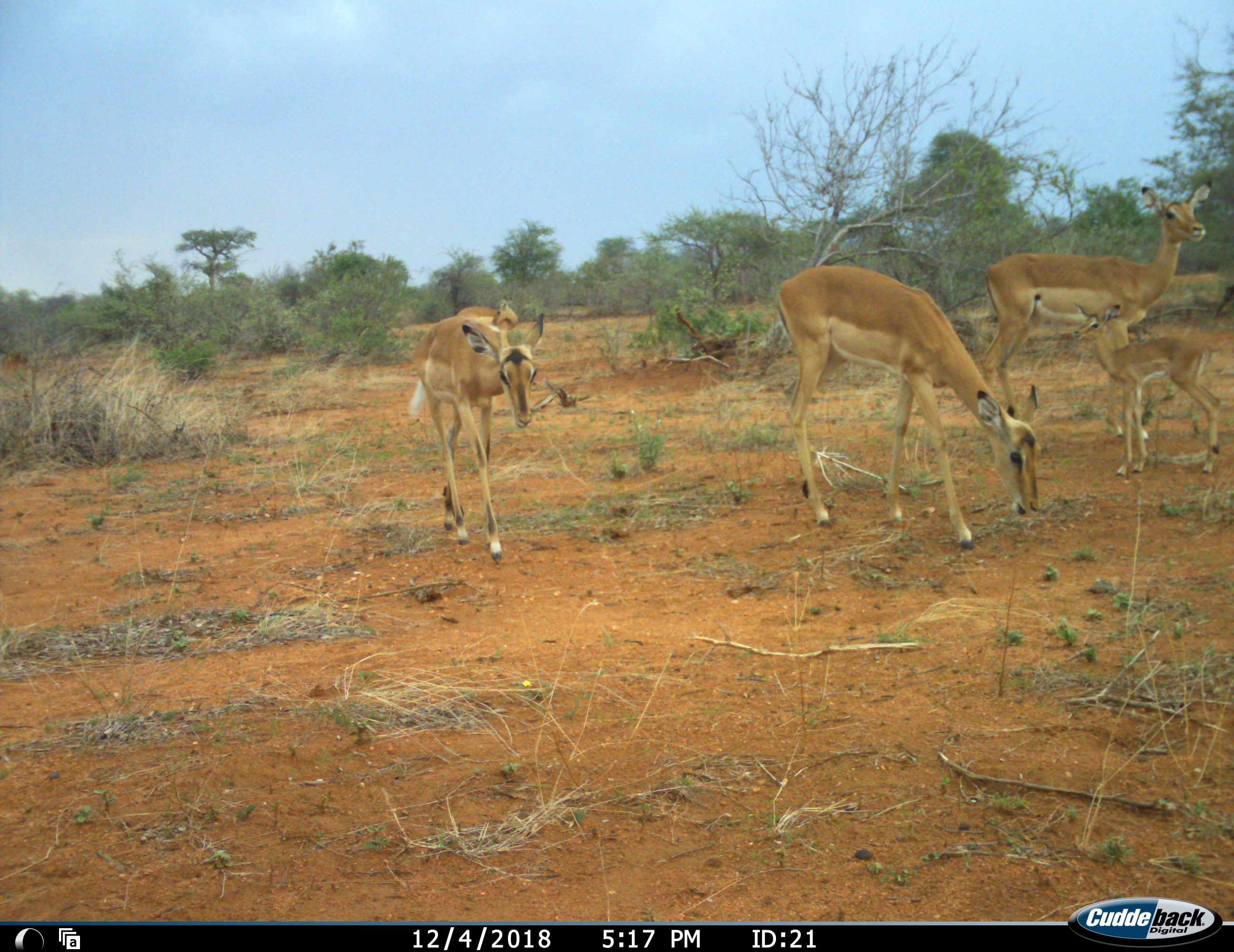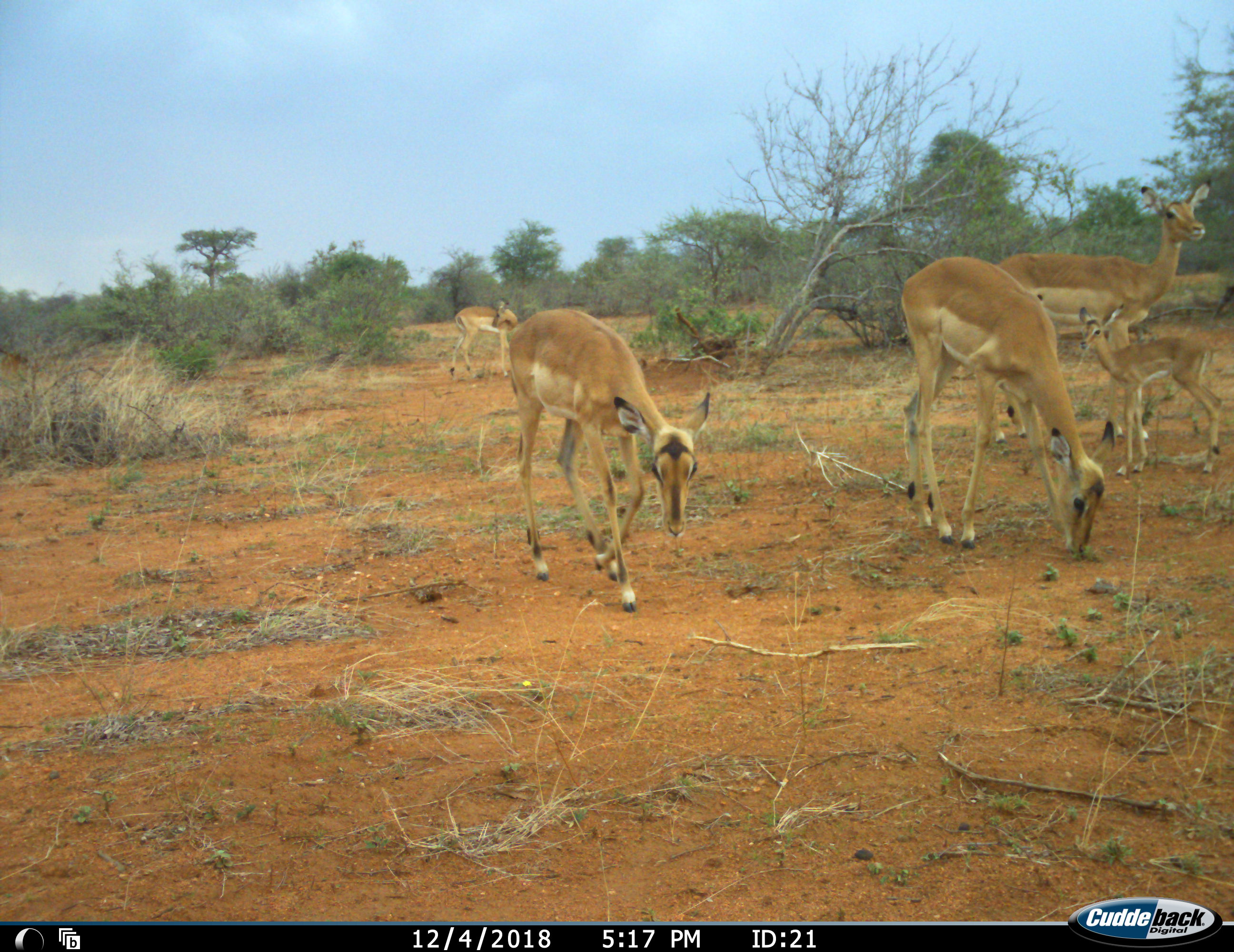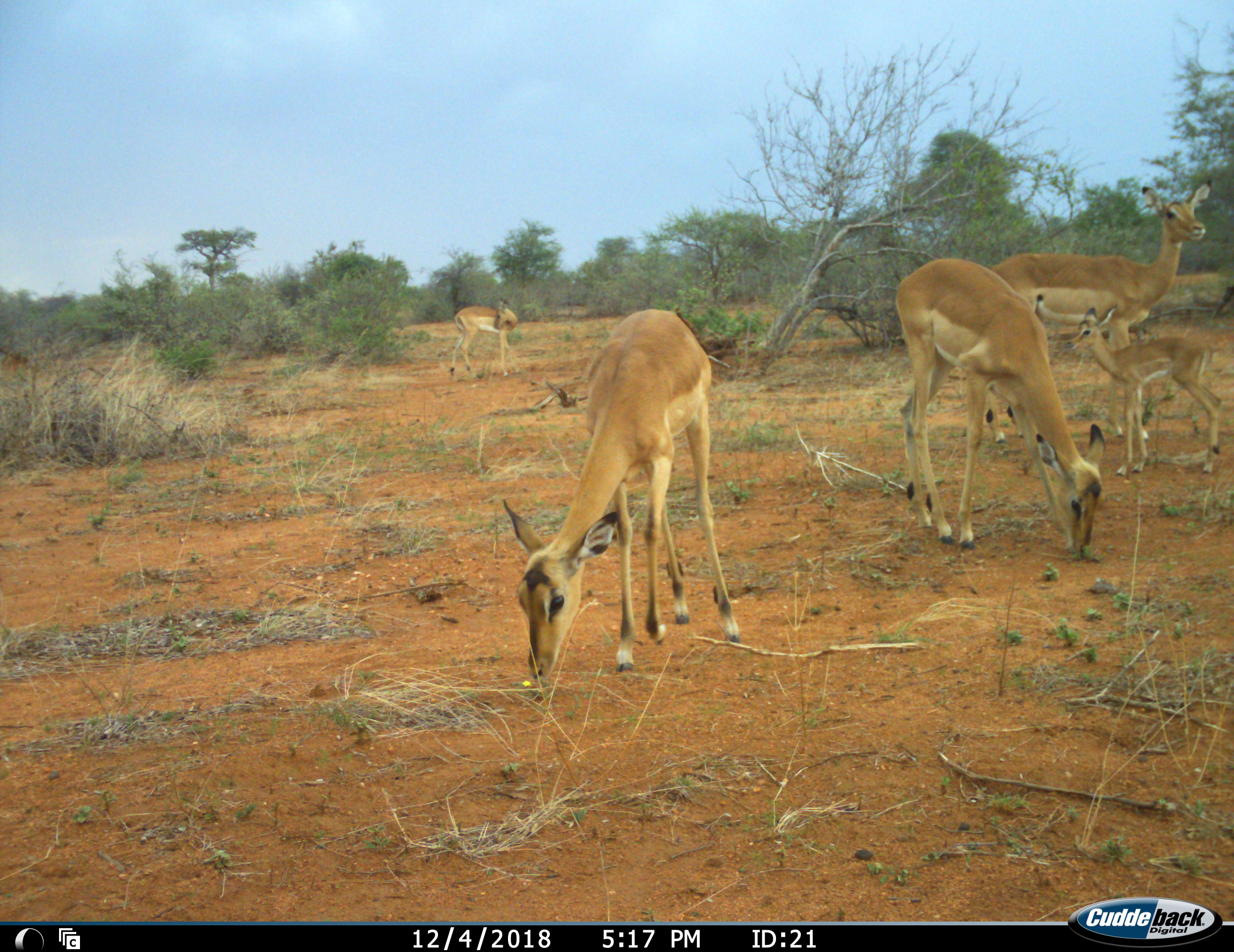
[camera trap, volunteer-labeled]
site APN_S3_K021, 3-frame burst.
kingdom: Animalia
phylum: Chordata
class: Mammalia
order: Artiodactyla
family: Bovidae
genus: Aepyceros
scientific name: Aepyceros melampus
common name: impala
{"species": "impala (Aepyceros melampus)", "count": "5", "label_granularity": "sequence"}